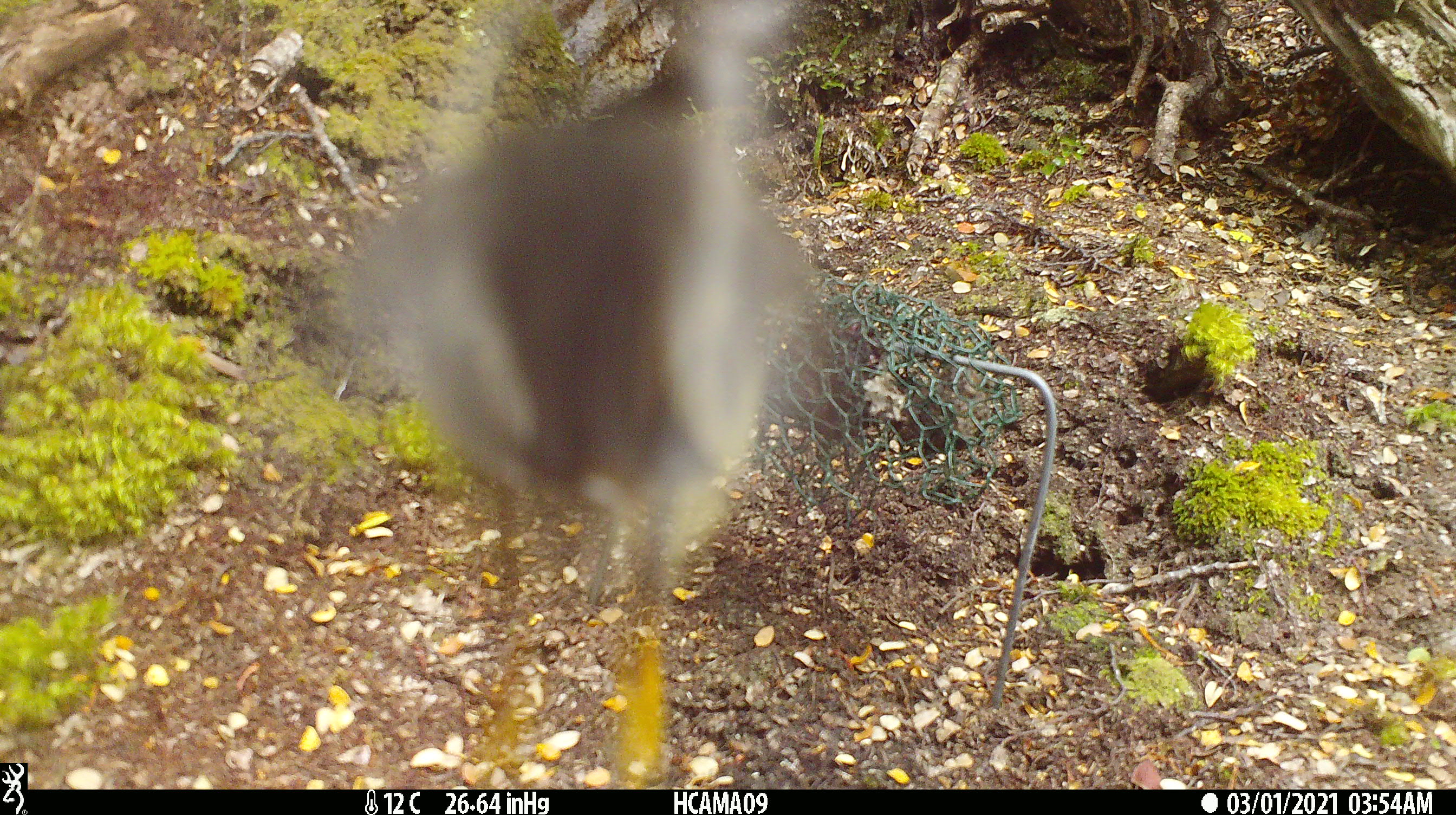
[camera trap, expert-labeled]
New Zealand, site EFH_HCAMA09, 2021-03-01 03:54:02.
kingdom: Animalia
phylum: Chordata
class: Aves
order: Passeriformes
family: Turdidae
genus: Turdus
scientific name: Turdus merula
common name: eurasian blackbird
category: blackbird